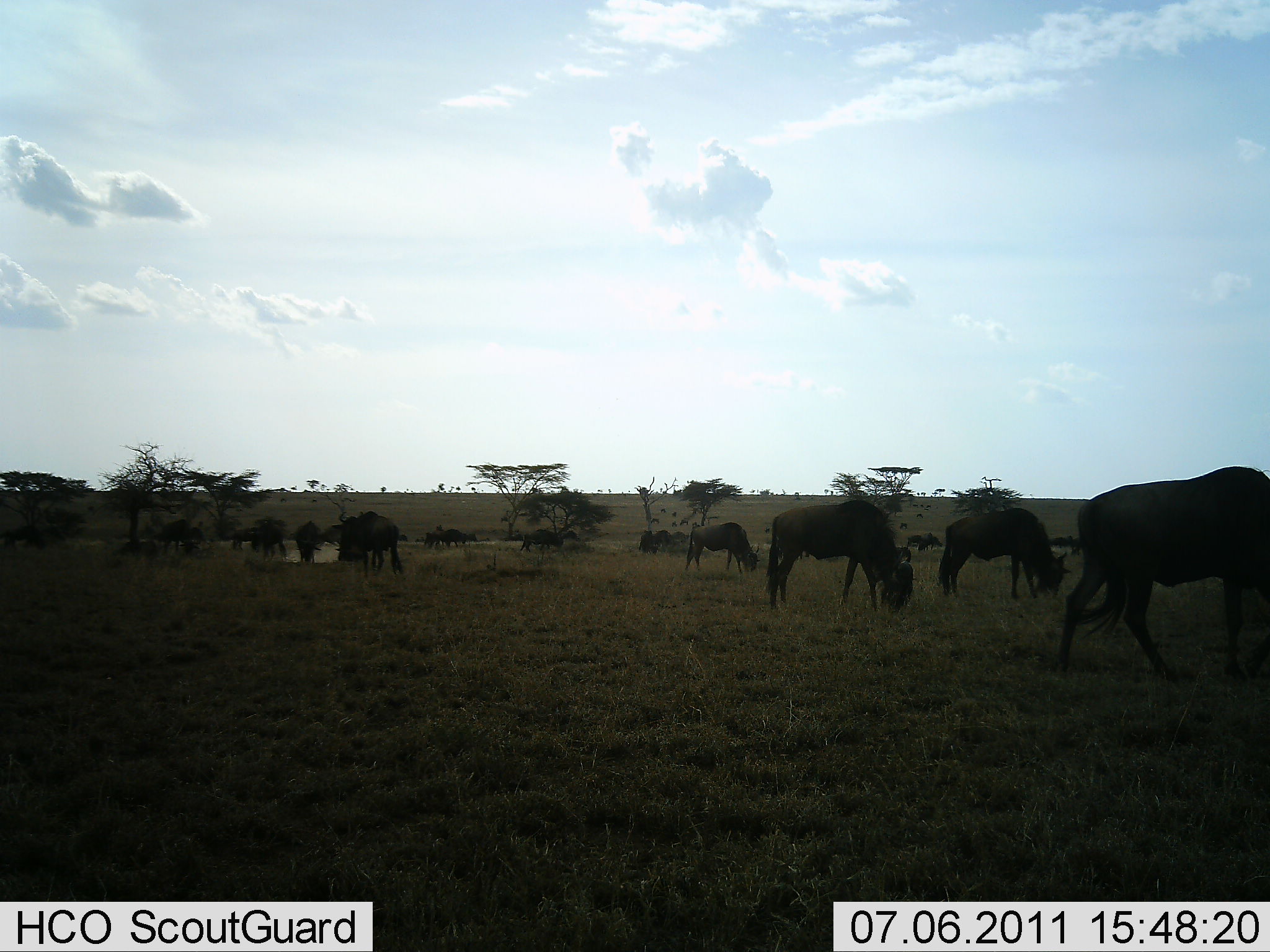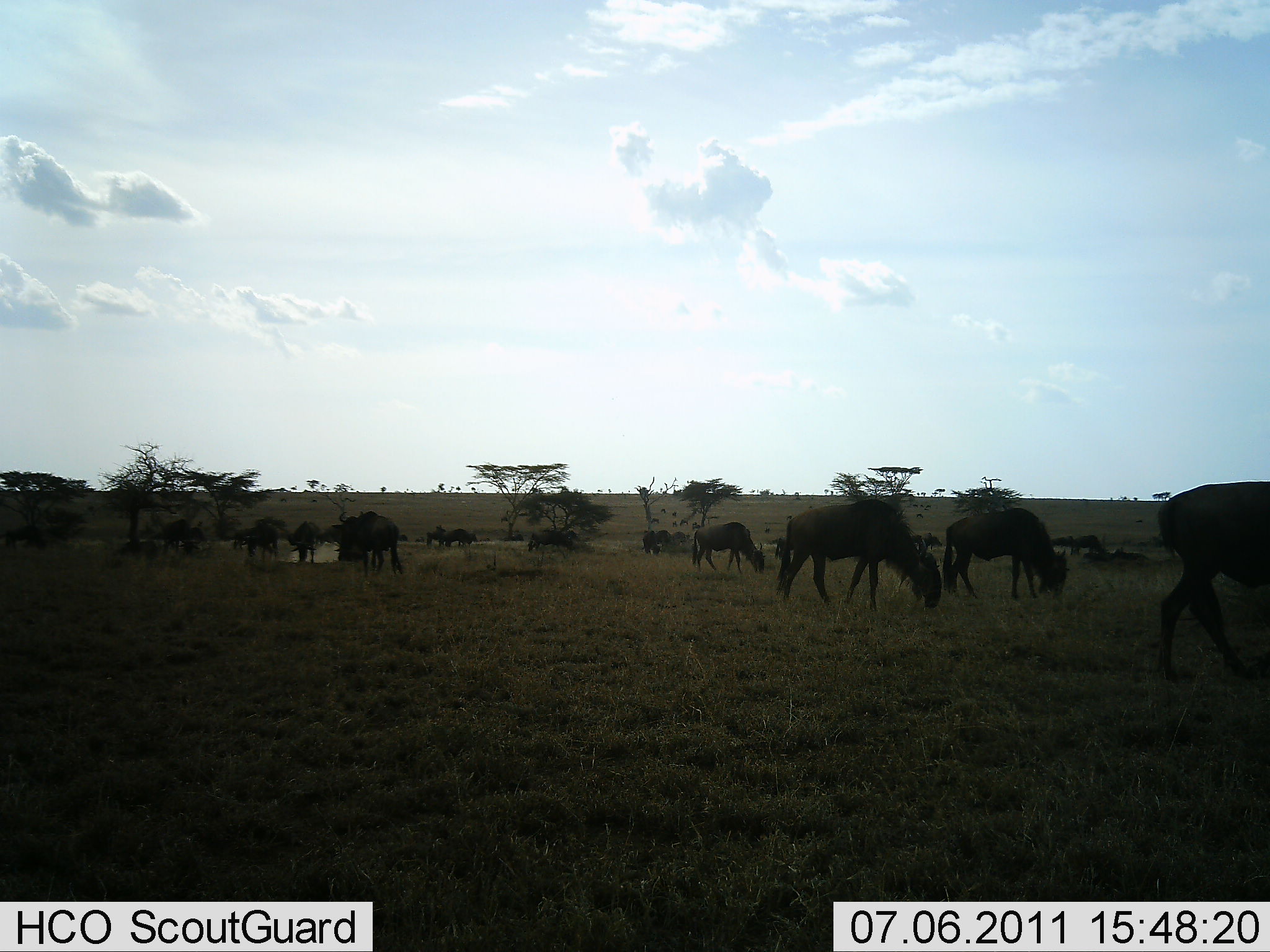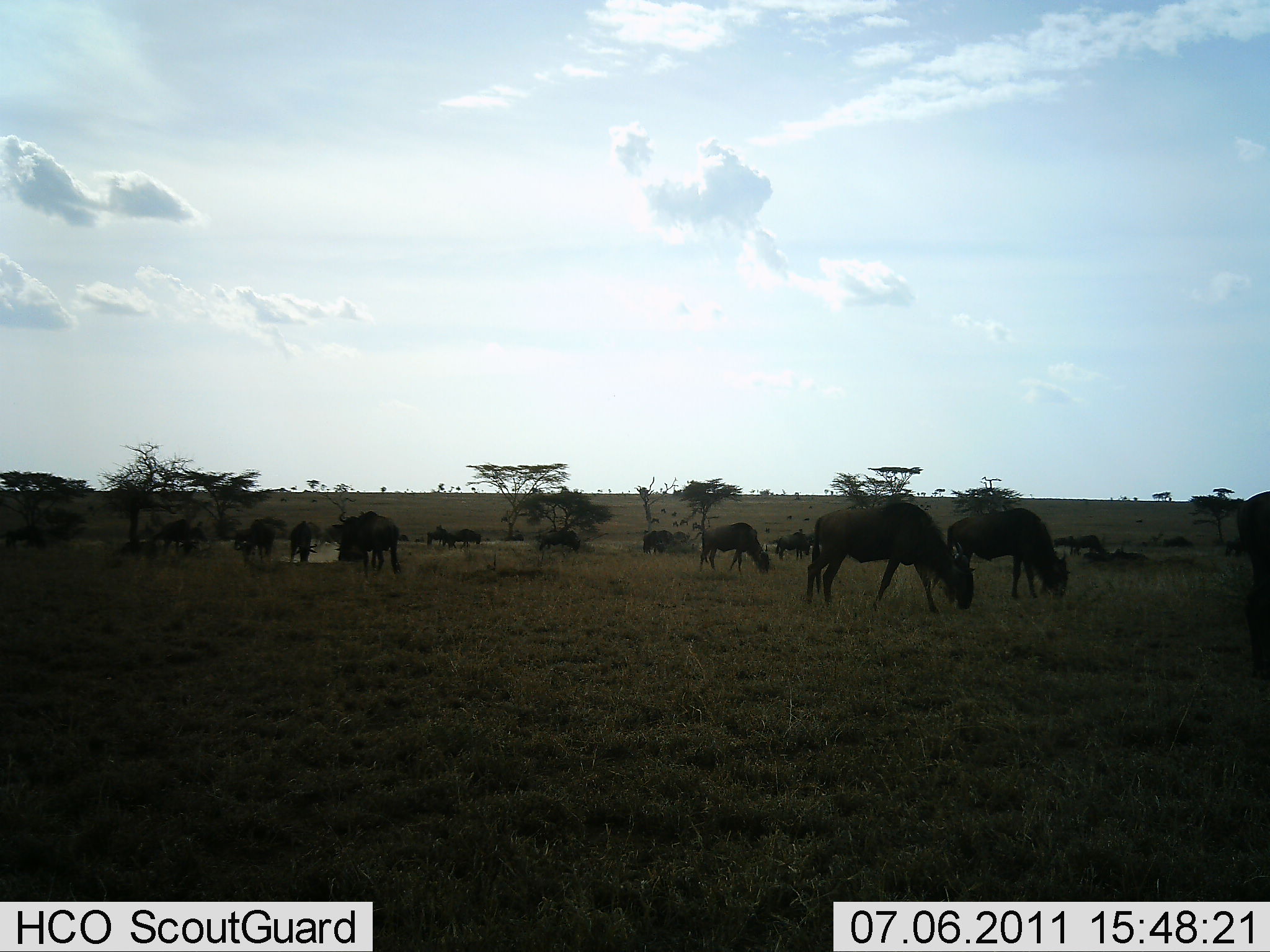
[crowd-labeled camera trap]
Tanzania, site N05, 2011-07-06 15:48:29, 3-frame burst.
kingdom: Animalia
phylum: Chordata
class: Mammalia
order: Artiodactyla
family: Bovidae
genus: Connochaetes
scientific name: Connochaetes taurinus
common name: blue wildebeest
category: wildebeest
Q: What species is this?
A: Wildebeest (blue wildebeest) (Connochaetes taurinus).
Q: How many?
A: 11-50.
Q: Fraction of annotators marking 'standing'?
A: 46%.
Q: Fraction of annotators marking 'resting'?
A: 0%.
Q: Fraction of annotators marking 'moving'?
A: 54%.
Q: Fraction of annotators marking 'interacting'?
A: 0%.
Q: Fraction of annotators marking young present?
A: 0%.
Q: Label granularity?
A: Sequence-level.